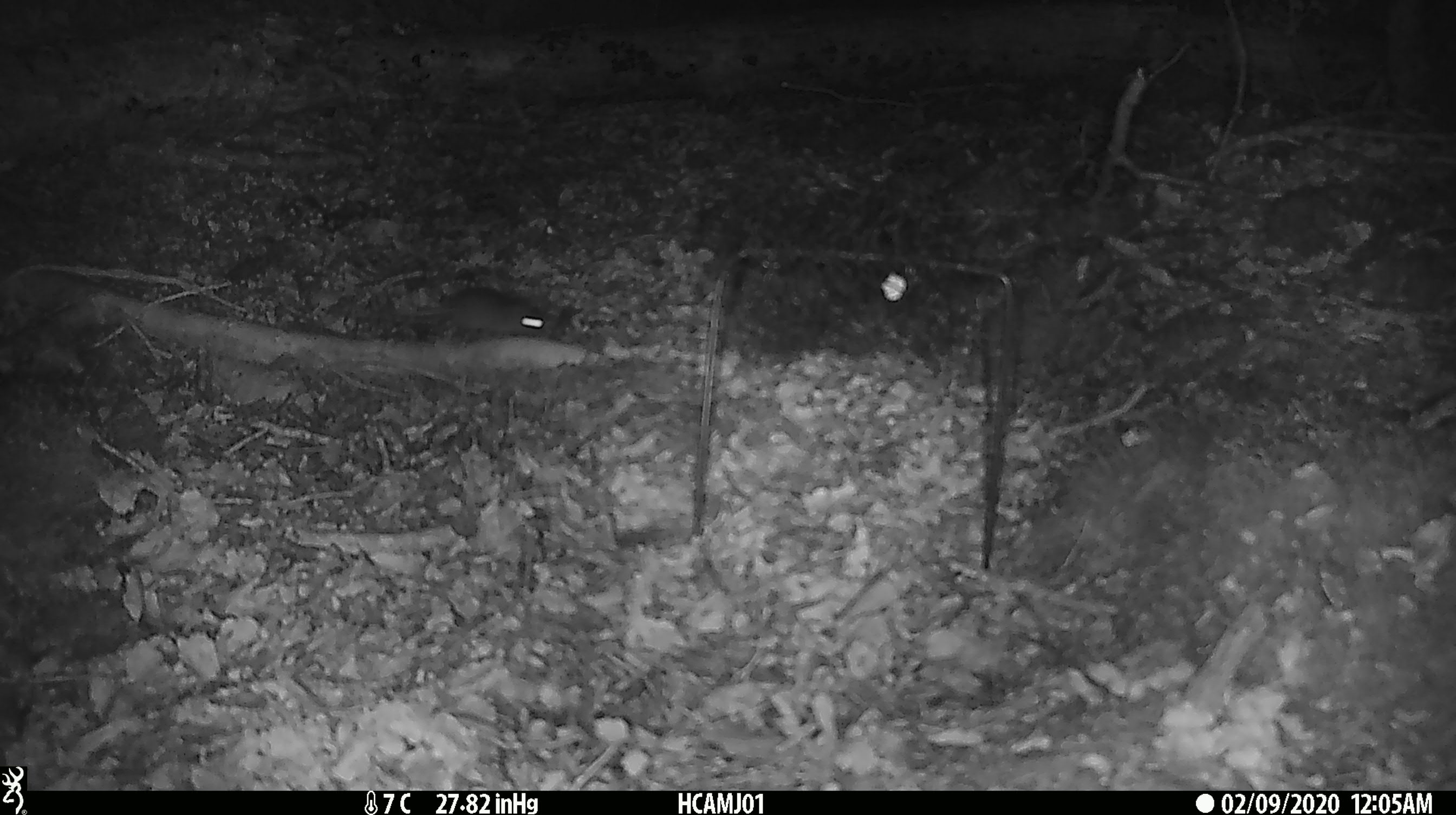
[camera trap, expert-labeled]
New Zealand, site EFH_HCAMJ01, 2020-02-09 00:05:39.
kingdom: Animalia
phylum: Chordata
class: Mammalia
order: Rodentia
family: Muridae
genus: Mus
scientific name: Mus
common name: mouse